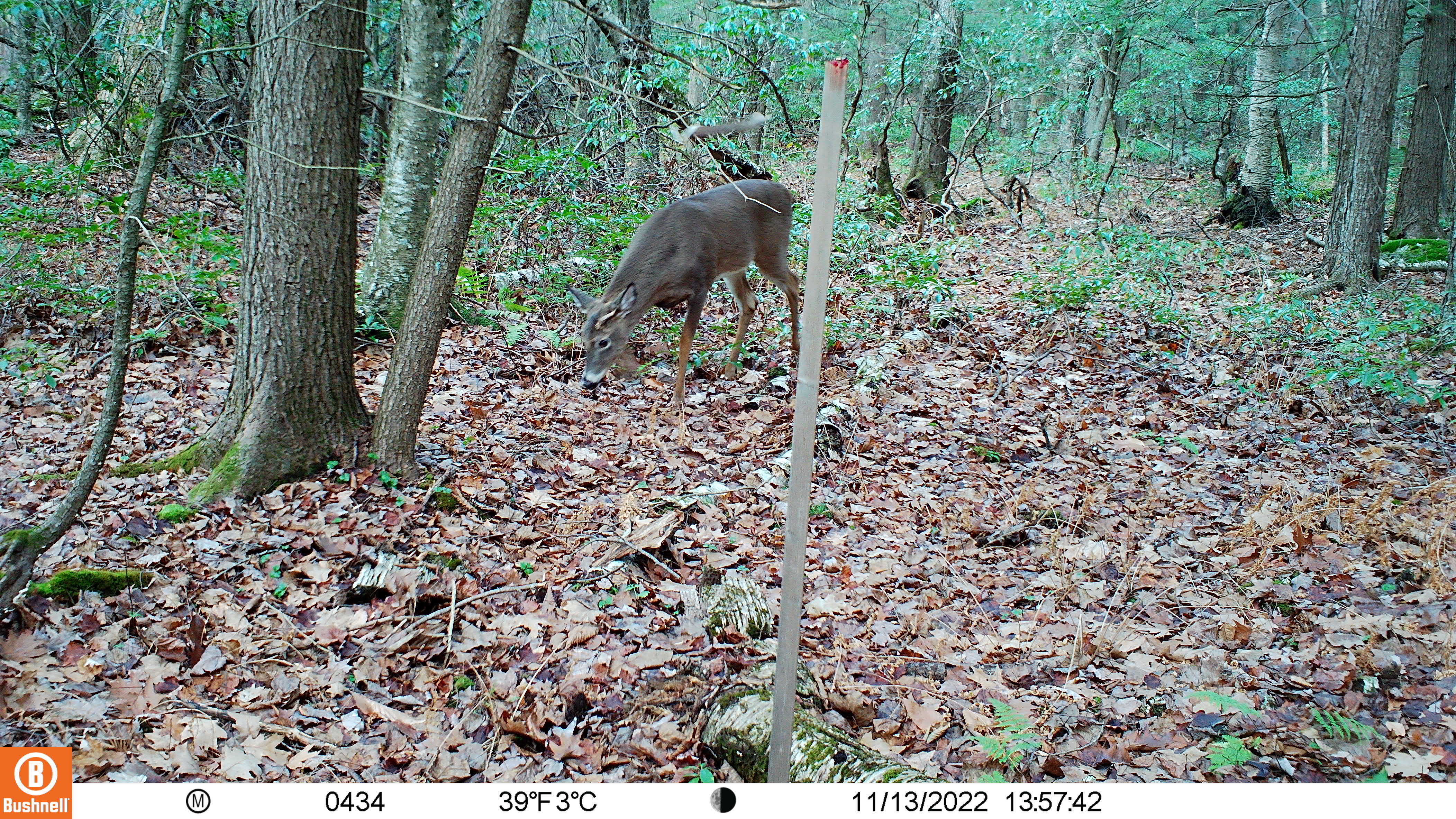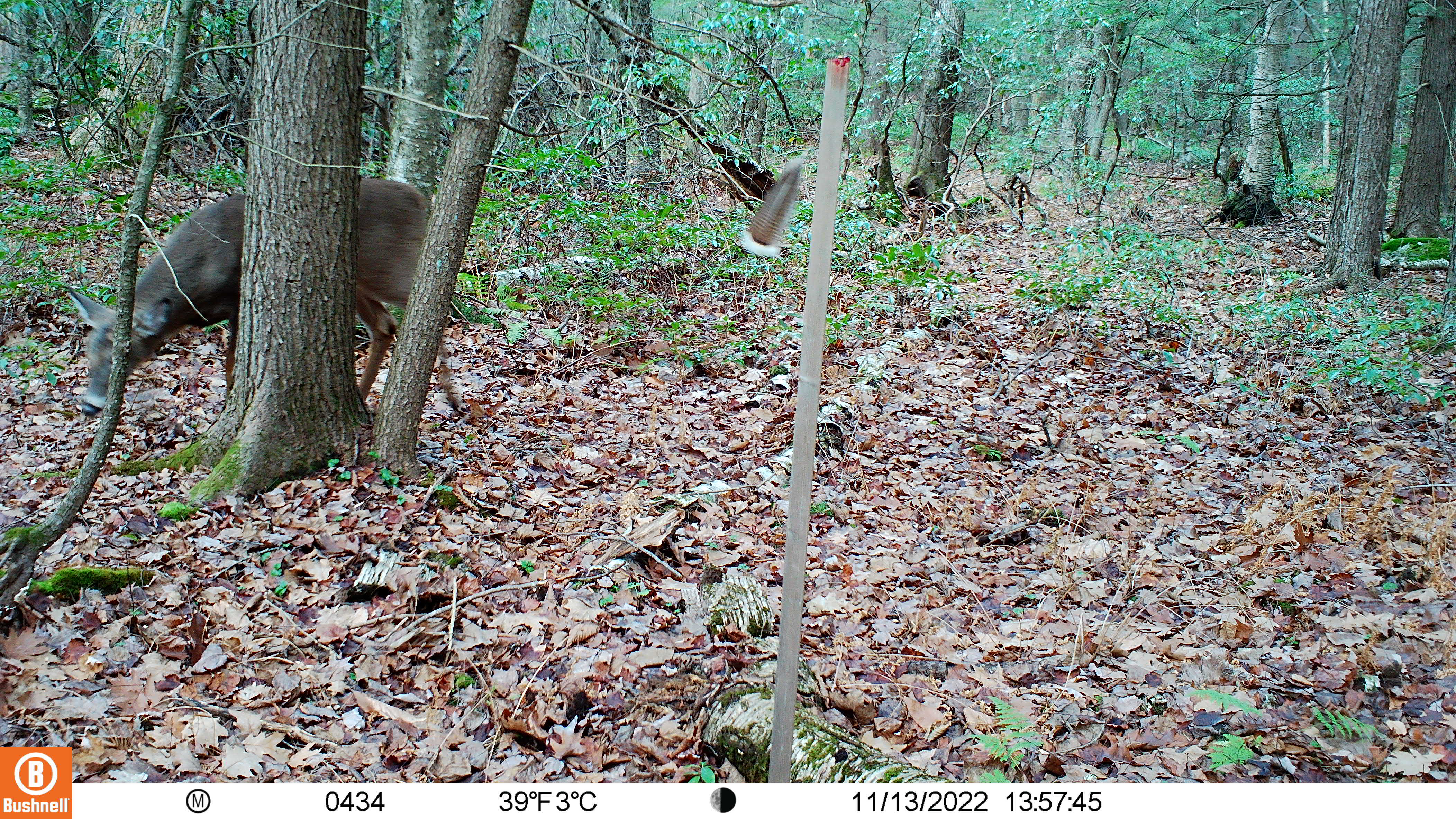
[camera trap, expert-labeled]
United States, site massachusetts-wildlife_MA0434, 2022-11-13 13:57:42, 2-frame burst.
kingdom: Animalia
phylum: Chordata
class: Mammalia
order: Artiodactyla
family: Cervidae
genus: Odocoileus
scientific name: Odocoileus virginianus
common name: white-tailed deer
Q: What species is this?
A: White-tailed deer (Odocoileus virginianus).